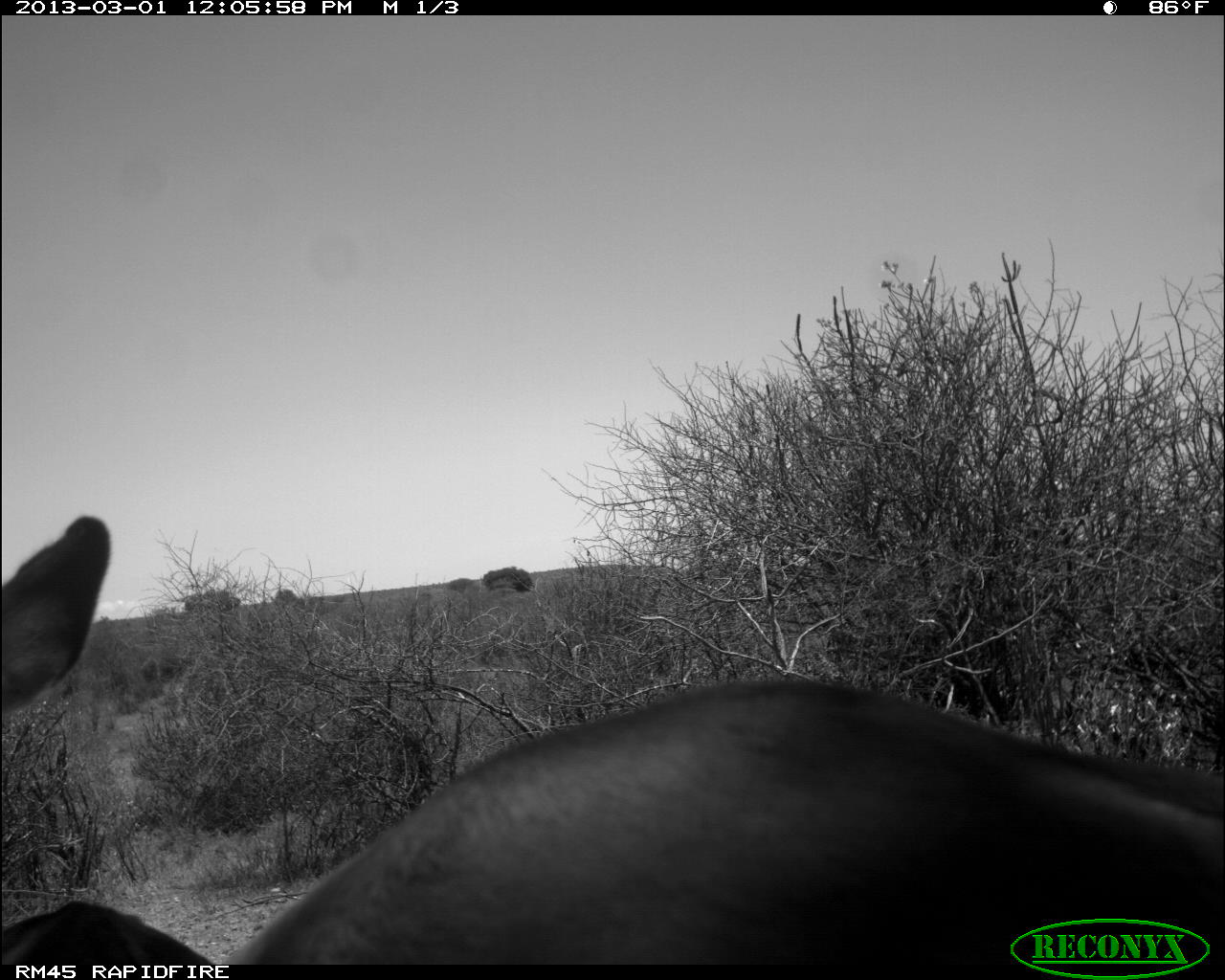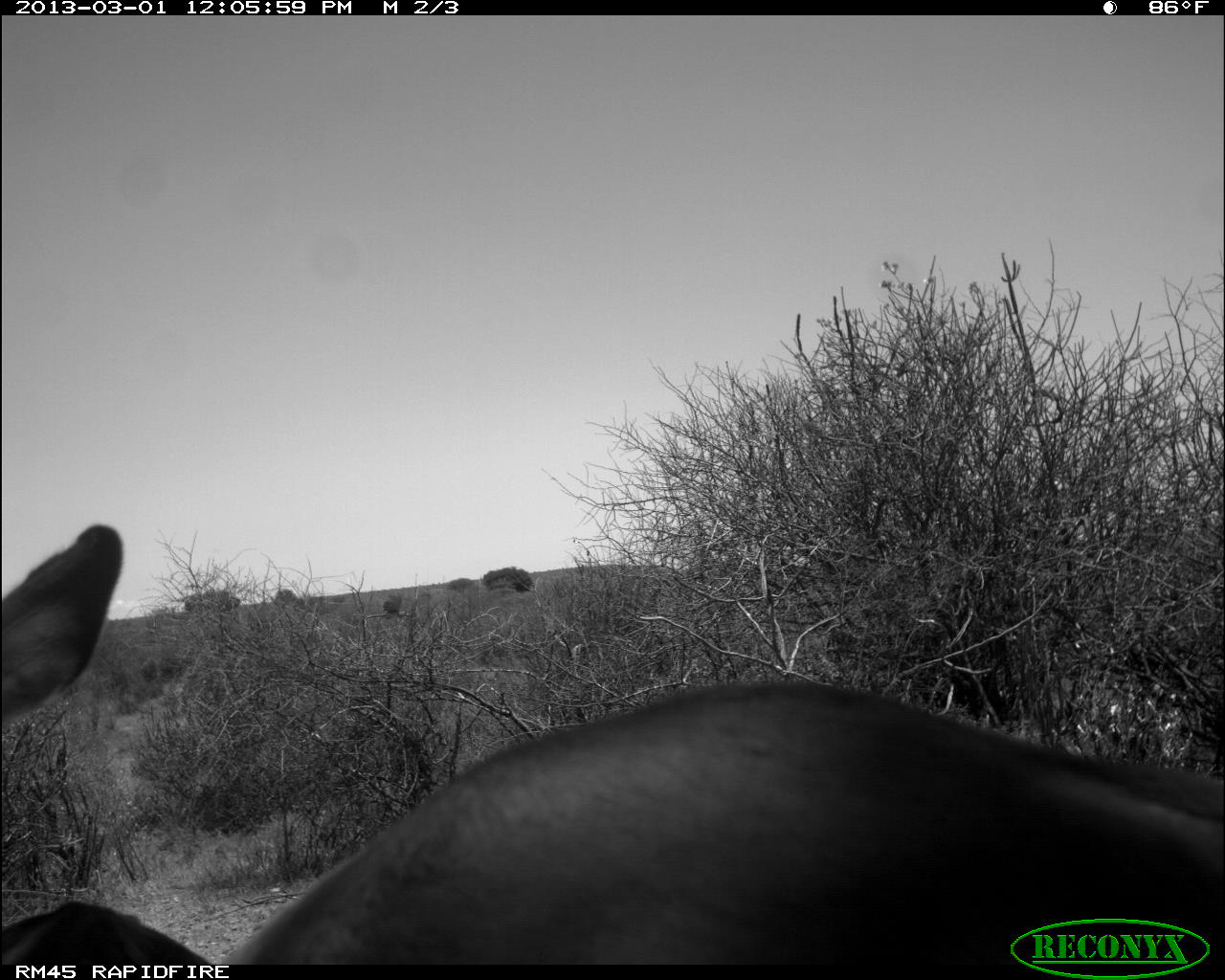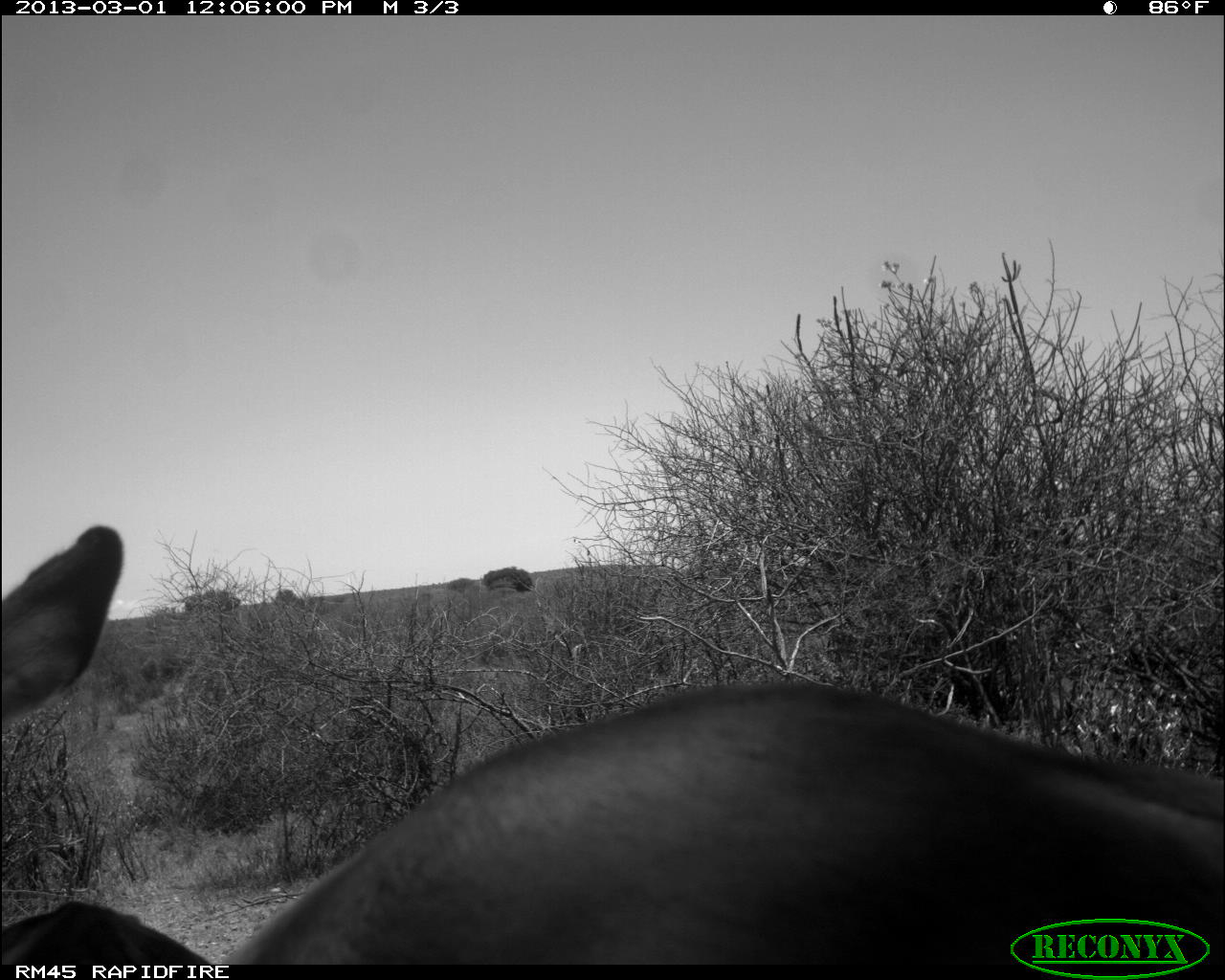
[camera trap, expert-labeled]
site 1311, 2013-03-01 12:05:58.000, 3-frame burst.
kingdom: Animalia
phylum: Chordata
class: Mammalia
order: Artiodactyla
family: Bovidae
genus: Aepyceros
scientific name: Aepyceros melampus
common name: impala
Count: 2.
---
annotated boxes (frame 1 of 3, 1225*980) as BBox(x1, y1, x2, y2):
aepyceros melampus: BBox(0, 513, 1225, 964); BBox(3, 904, 216, 974)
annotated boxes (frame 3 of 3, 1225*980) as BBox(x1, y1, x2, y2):
aepyceros melampus: BBox(0, 523, 1225, 962); BBox(1, 900, 212, 970)